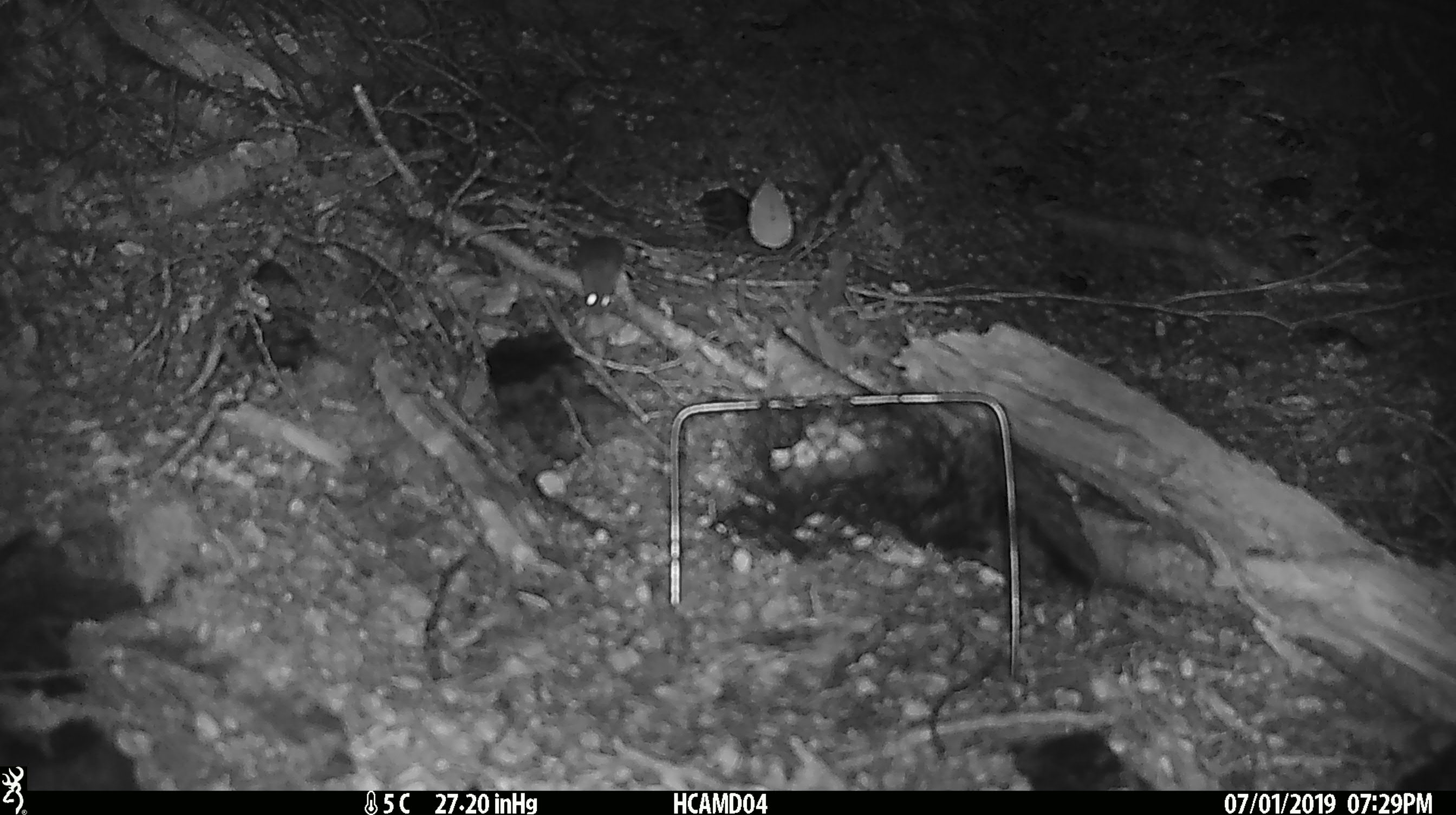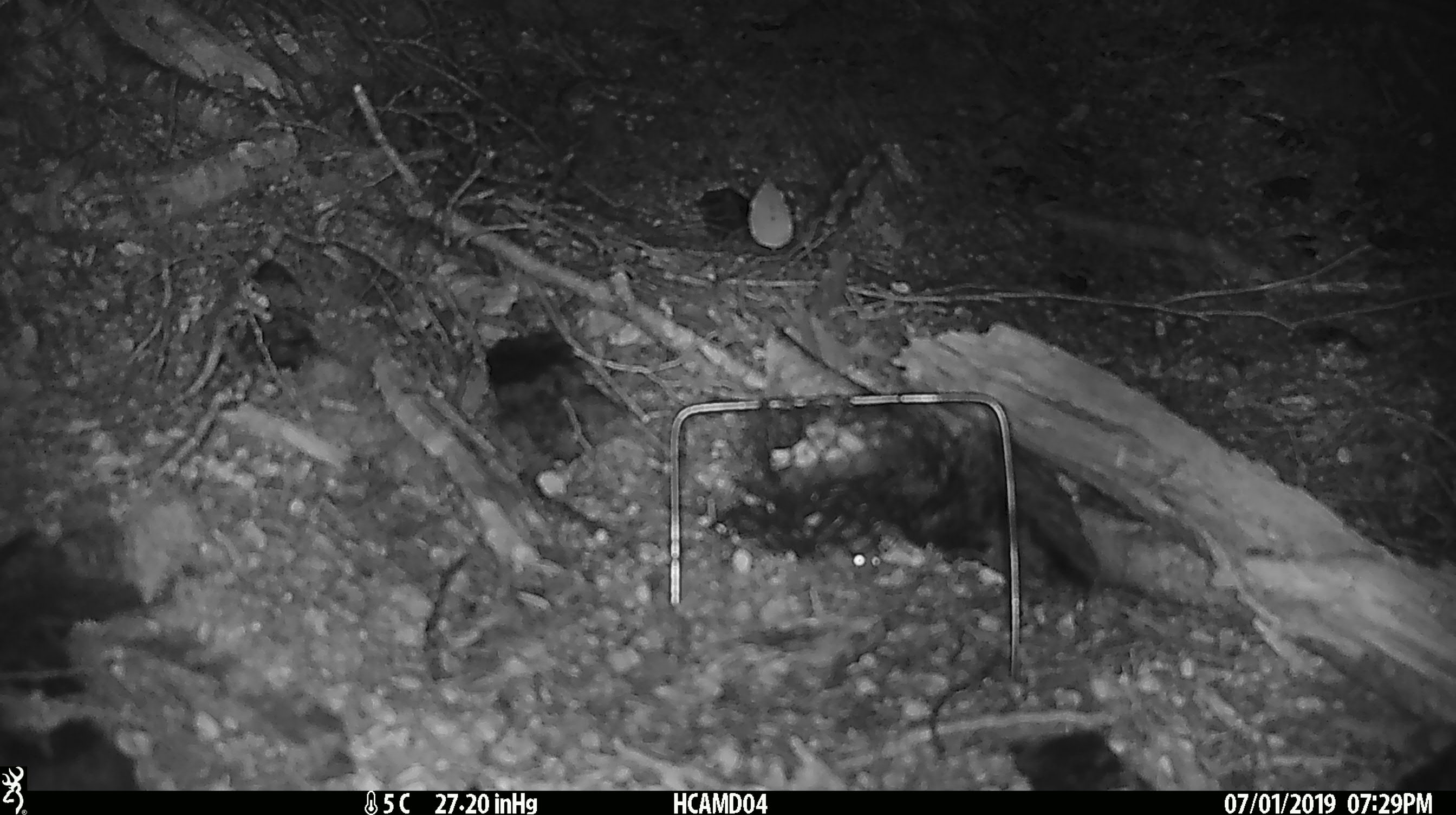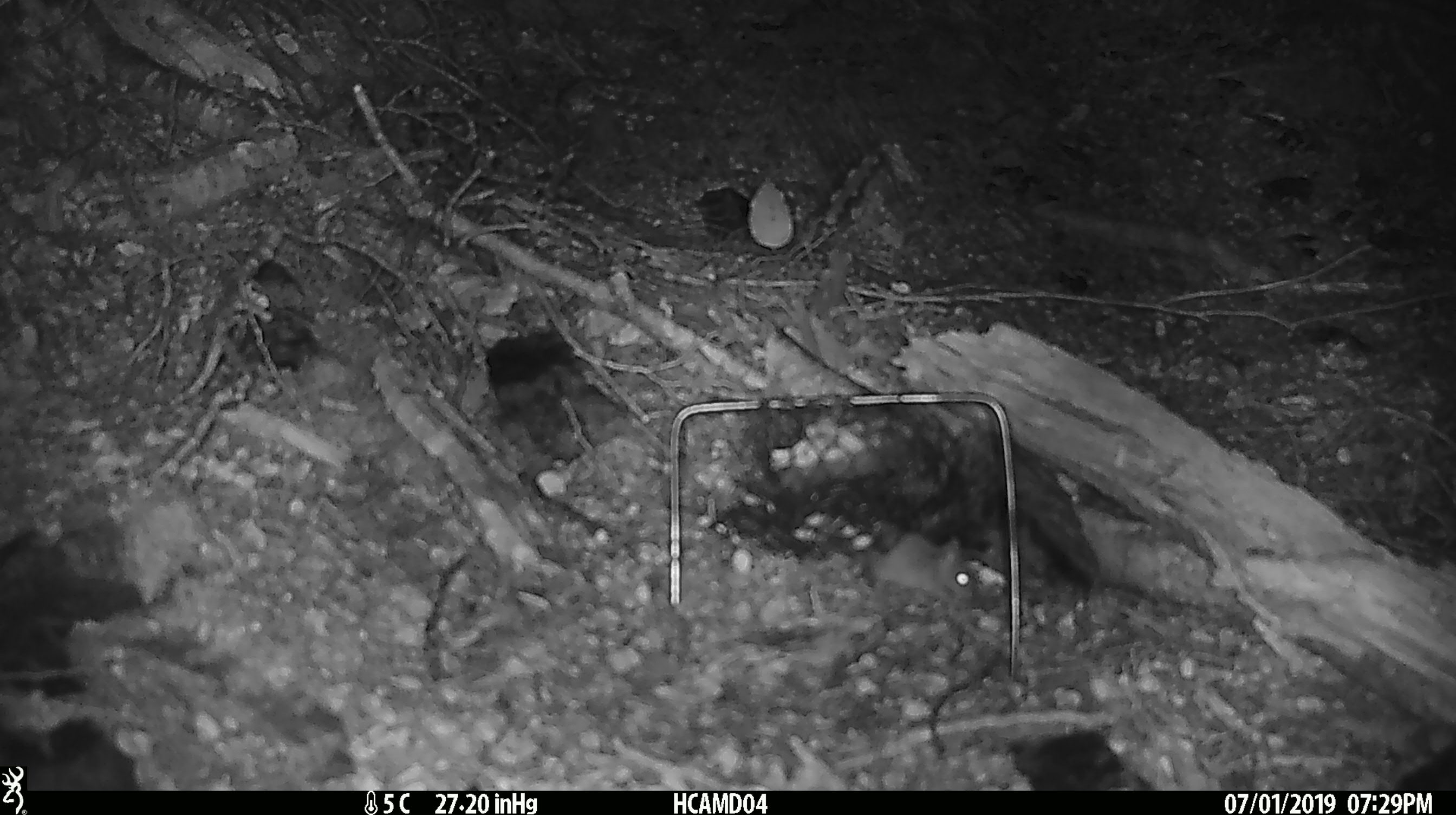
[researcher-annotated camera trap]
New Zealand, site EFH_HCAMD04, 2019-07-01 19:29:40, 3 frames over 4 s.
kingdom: Animalia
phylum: Chordata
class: Mammalia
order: Rodentia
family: Muridae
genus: Mus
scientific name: Mus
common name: mouse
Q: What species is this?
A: Mouse (Mus).